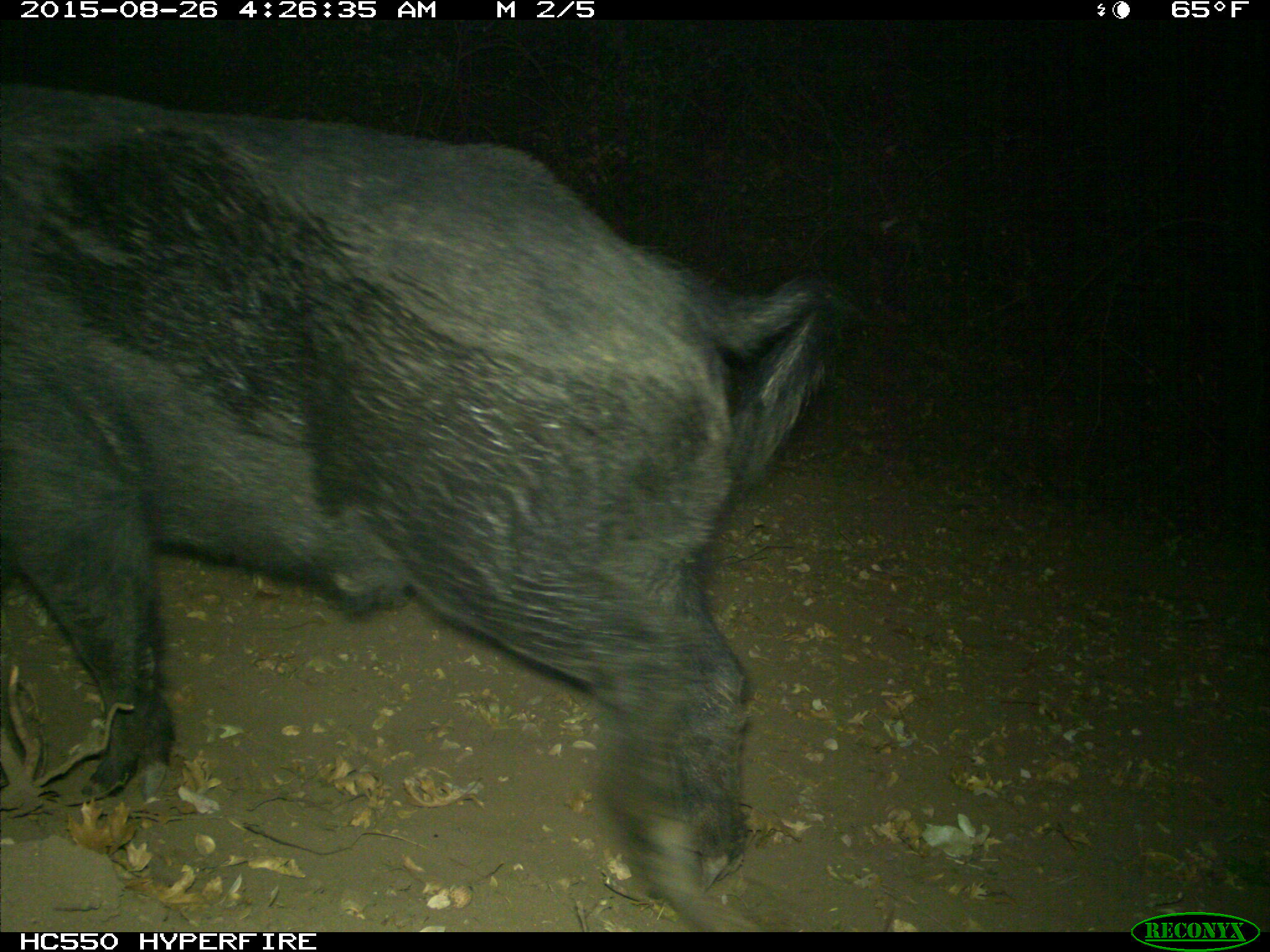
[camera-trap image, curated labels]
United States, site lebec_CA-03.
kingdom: Animalia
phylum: Chordata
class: Mammalia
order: Artiodactyla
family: Suidae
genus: Sus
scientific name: Sus scrofa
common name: wild boar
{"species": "Sus scrofa (wild boar)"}